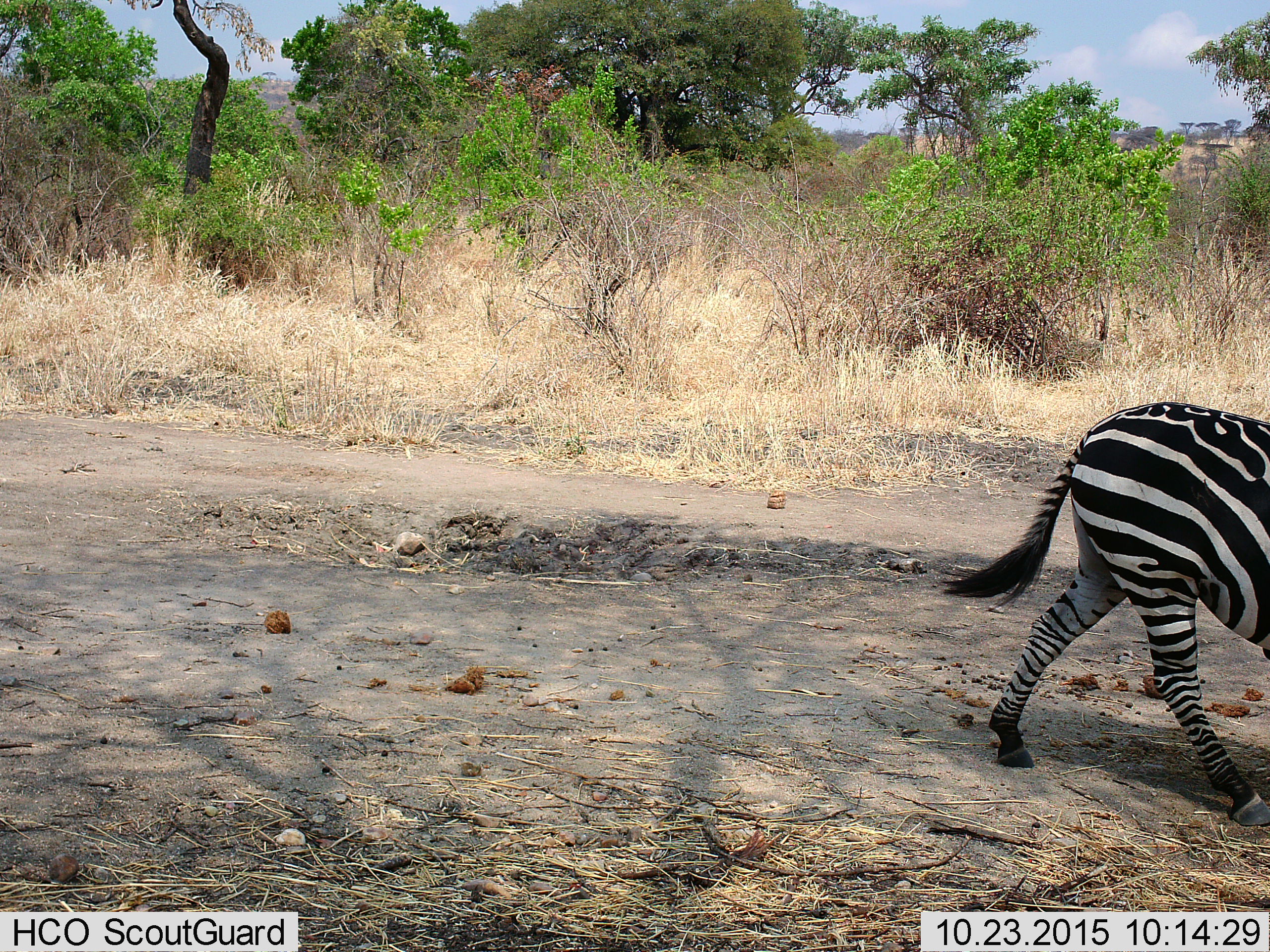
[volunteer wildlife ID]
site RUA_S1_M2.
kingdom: Animalia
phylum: Chordata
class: Mammalia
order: Perissodactyla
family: Equidae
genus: Equus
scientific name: Equus quagga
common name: plains zebra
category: zebraplains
Zebraplains (plains zebra) (Equus quagga), count 1. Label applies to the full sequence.